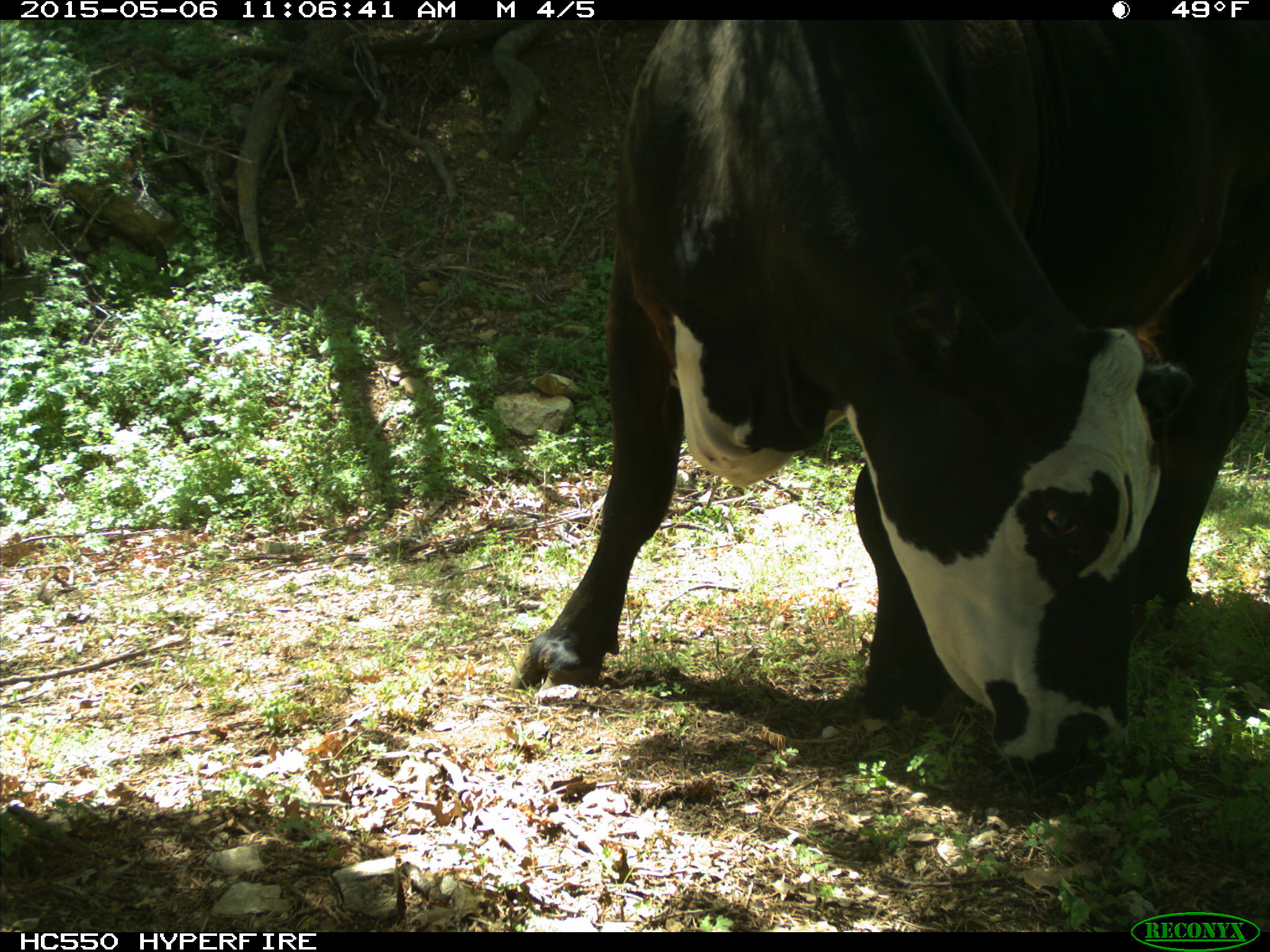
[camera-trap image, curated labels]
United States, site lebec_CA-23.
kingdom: Animalia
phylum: Chordata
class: Mammalia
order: Artiodactyla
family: Bovidae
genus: Bos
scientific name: Bos taurus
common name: domestic cow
Bos taurus (domestic cow).